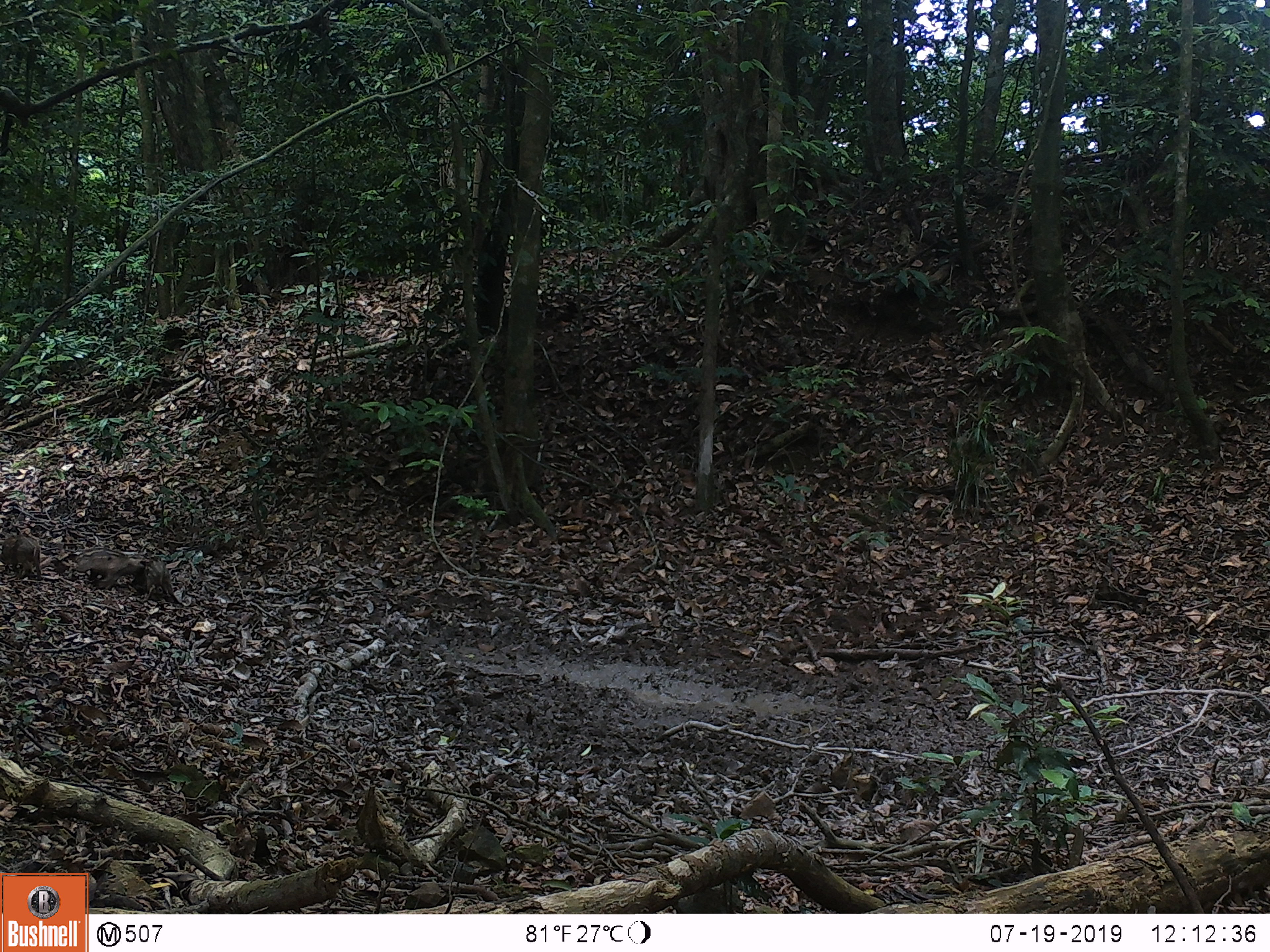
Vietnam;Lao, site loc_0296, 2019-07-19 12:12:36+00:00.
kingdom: Animalia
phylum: Chordata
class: Mammalia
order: Artiodactyla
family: Suidae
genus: Sus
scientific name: Sus scrofa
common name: eurasian wild pig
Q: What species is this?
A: Eurasian wild pig (Sus scrofa).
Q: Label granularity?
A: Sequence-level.